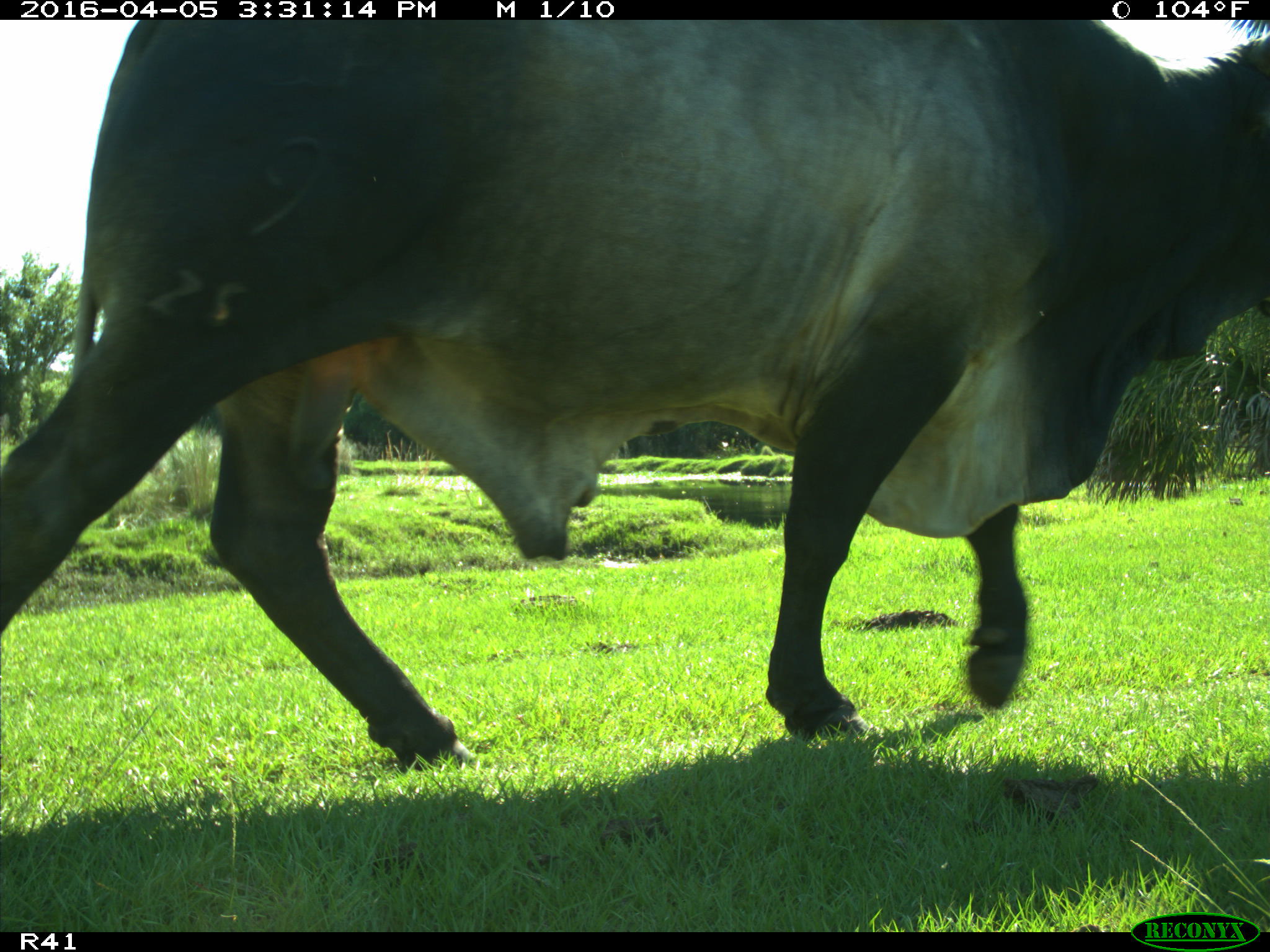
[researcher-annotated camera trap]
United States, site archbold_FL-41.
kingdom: Animalia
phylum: Chordata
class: Mammalia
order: Artiodactyla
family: Bovidae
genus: Bos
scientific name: Bos taurus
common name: domestic cow